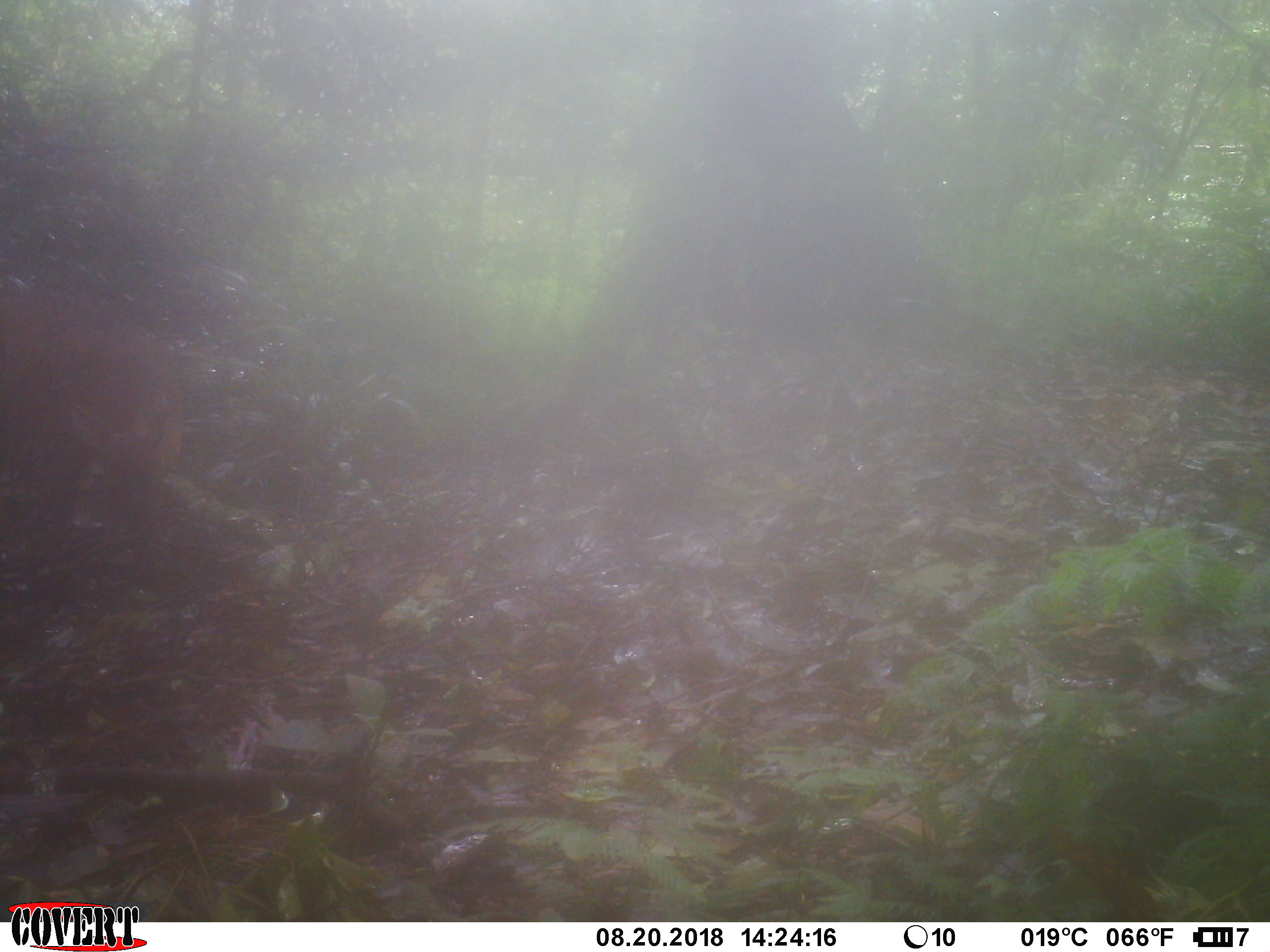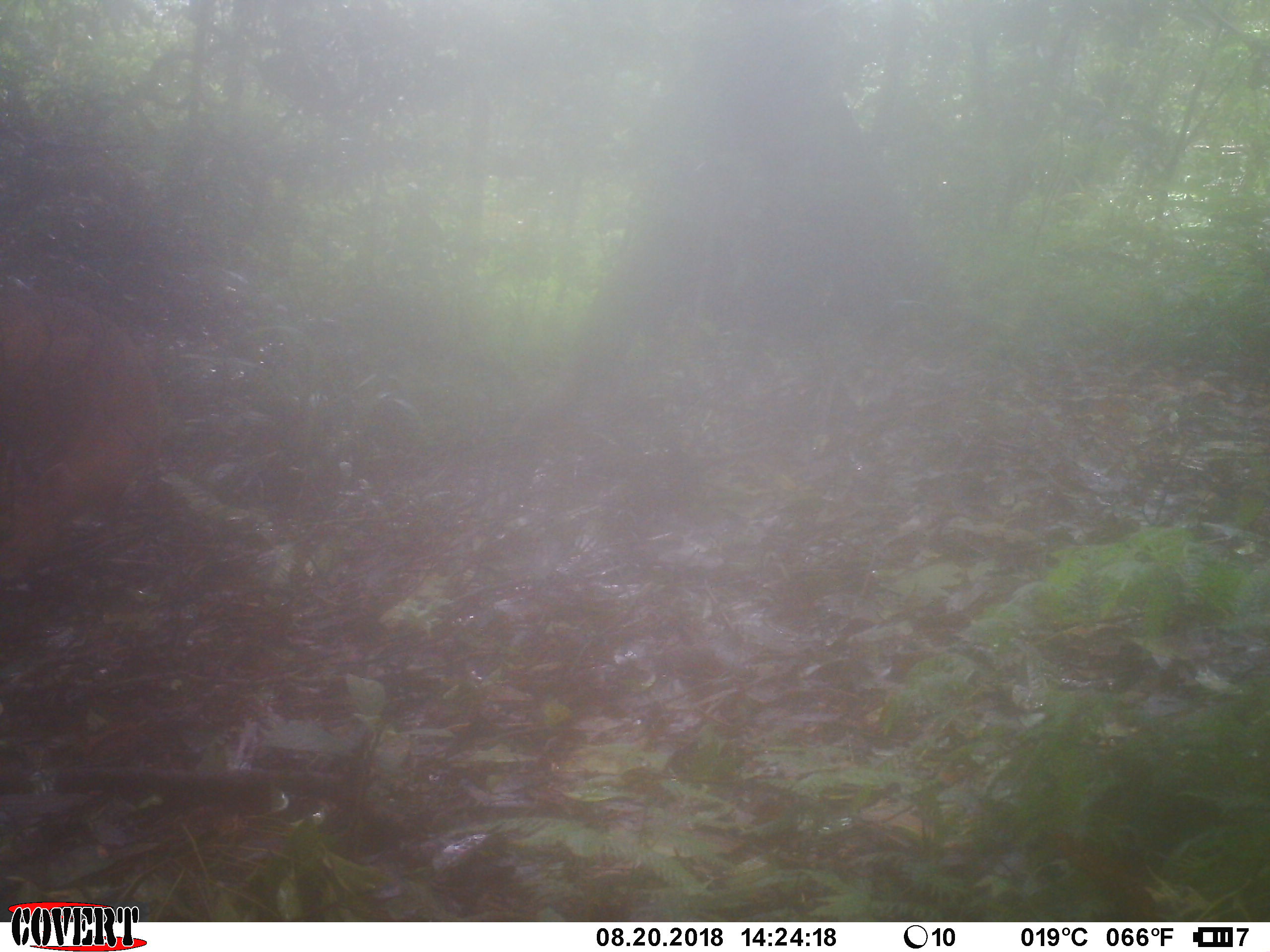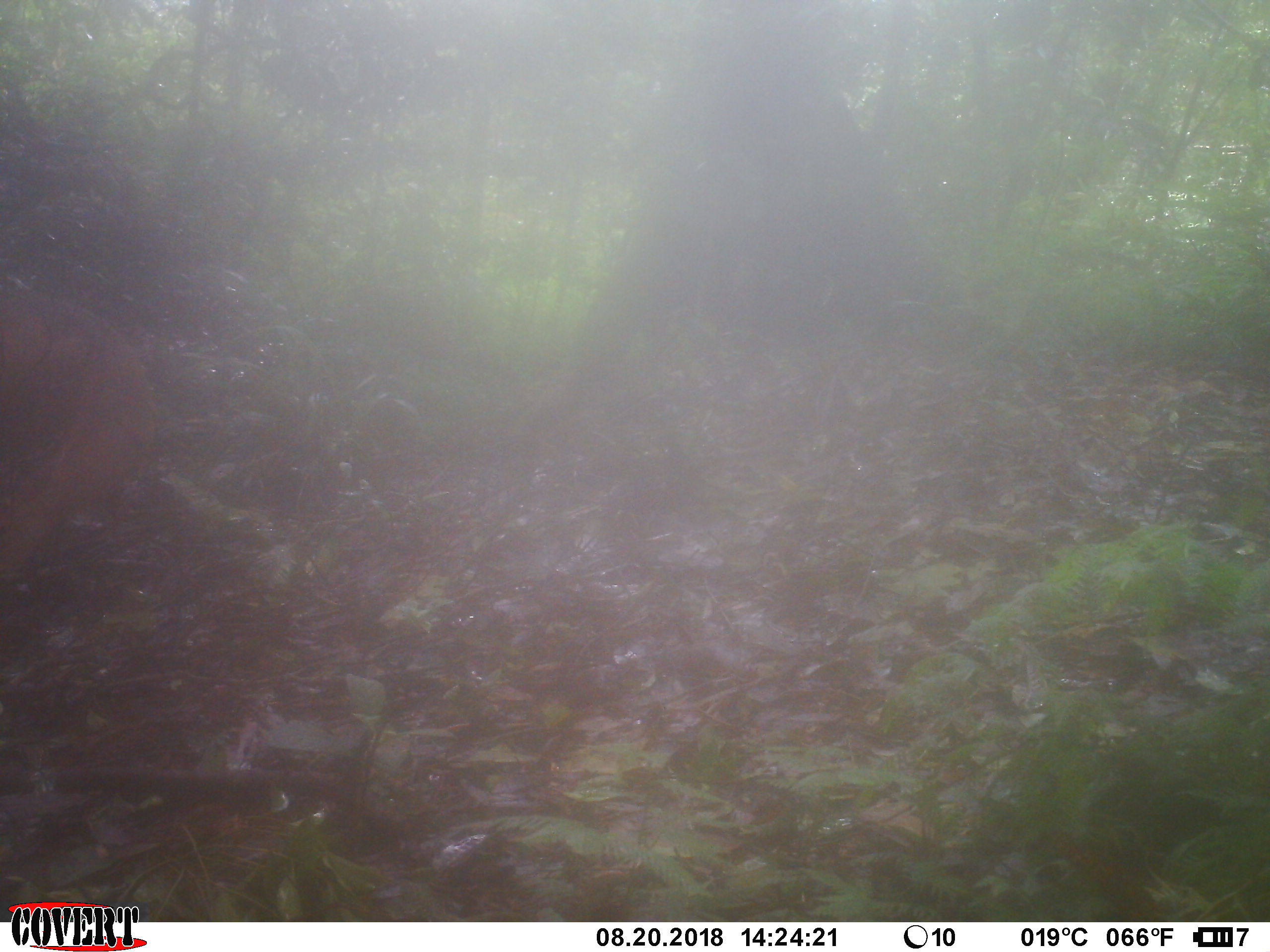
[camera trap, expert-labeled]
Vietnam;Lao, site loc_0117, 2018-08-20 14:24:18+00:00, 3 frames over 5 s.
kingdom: Animalia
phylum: Chordata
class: Mammalia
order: Artiodactyla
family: Cervidae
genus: Muntiacus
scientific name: Muntiacus vuquangensis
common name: large-antlered muntjac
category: large antlered muntjac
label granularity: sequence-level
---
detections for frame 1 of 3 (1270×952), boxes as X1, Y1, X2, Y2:
large antlered muntjac: 0, 285, 186, 539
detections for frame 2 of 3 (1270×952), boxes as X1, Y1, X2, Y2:
large antlered muntjac: 0, 287, 161, 568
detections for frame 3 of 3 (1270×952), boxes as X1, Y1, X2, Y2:
large antlered muntjac: 0, 294, 148, 581